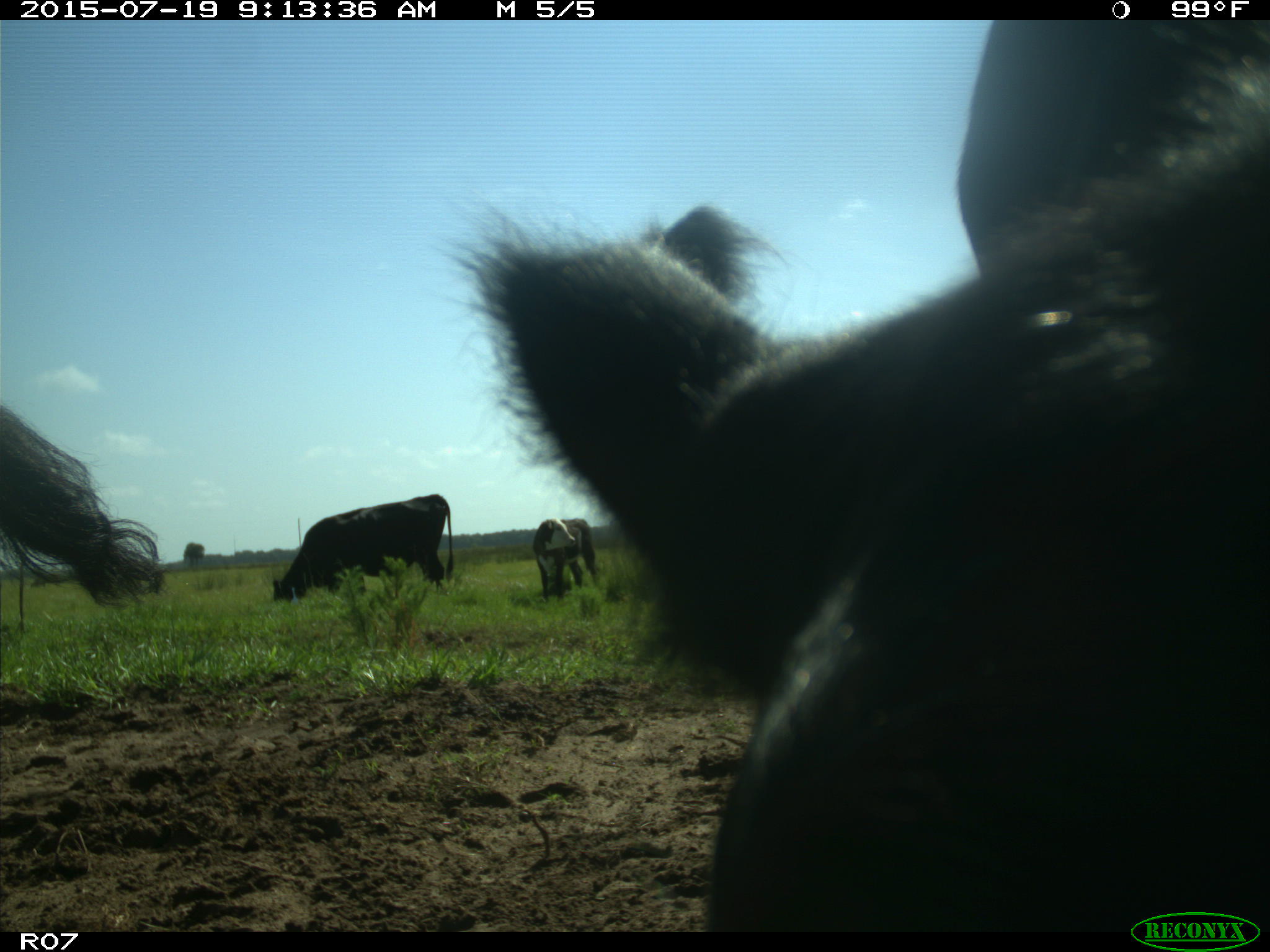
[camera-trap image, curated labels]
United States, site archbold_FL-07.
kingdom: Animalia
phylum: Chordata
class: Mammalia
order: Artiodactyla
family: Bovidae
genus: Bos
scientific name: Bos taurus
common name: domestic cow